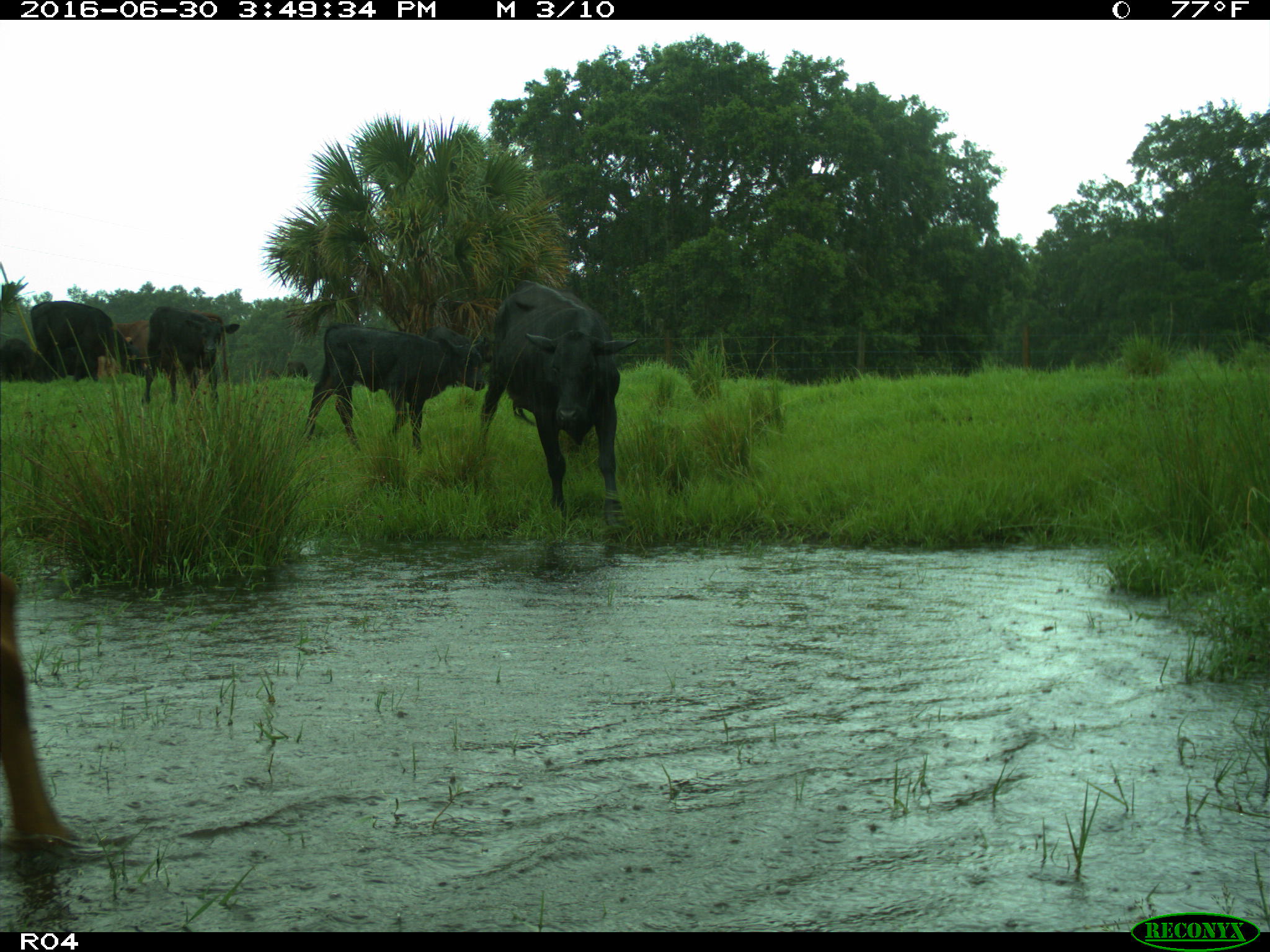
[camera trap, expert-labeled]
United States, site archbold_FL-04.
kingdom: Animalia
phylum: Chordata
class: Mammalia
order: Artiodactyla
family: Bovidae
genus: Bos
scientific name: Bos taurus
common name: domestic cow